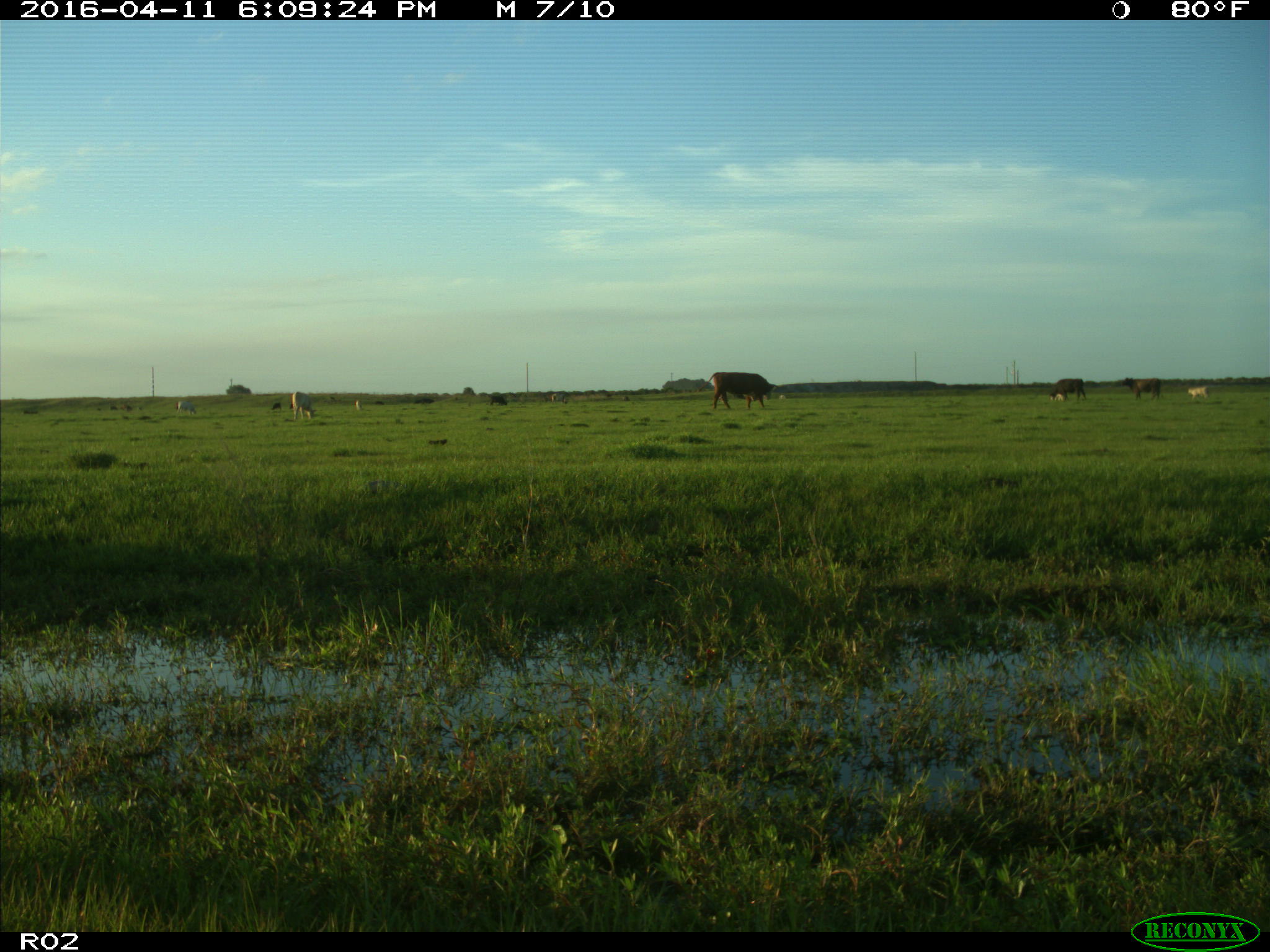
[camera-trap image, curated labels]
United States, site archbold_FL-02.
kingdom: Animalia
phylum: Chordata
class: Mammalia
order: Artiodactyla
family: Bovidae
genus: Bos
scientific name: Bos taurus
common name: domestic cow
Bos taurus (domestic cow).